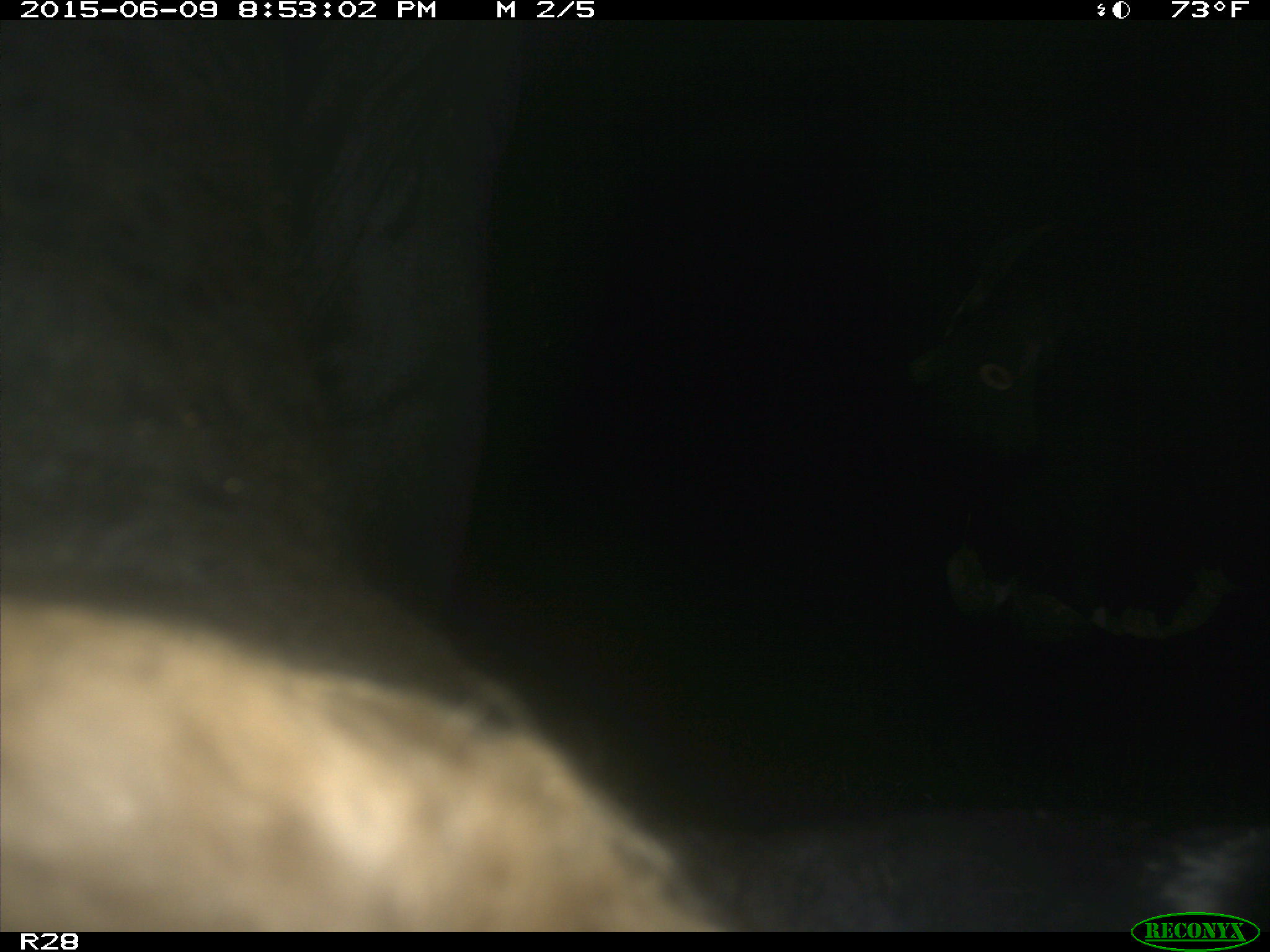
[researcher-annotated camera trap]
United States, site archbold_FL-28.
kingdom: Animalia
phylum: Chordata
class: Mammalia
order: Artiodactyla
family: Bovidae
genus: Bos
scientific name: Bos taurus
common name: domestic cow